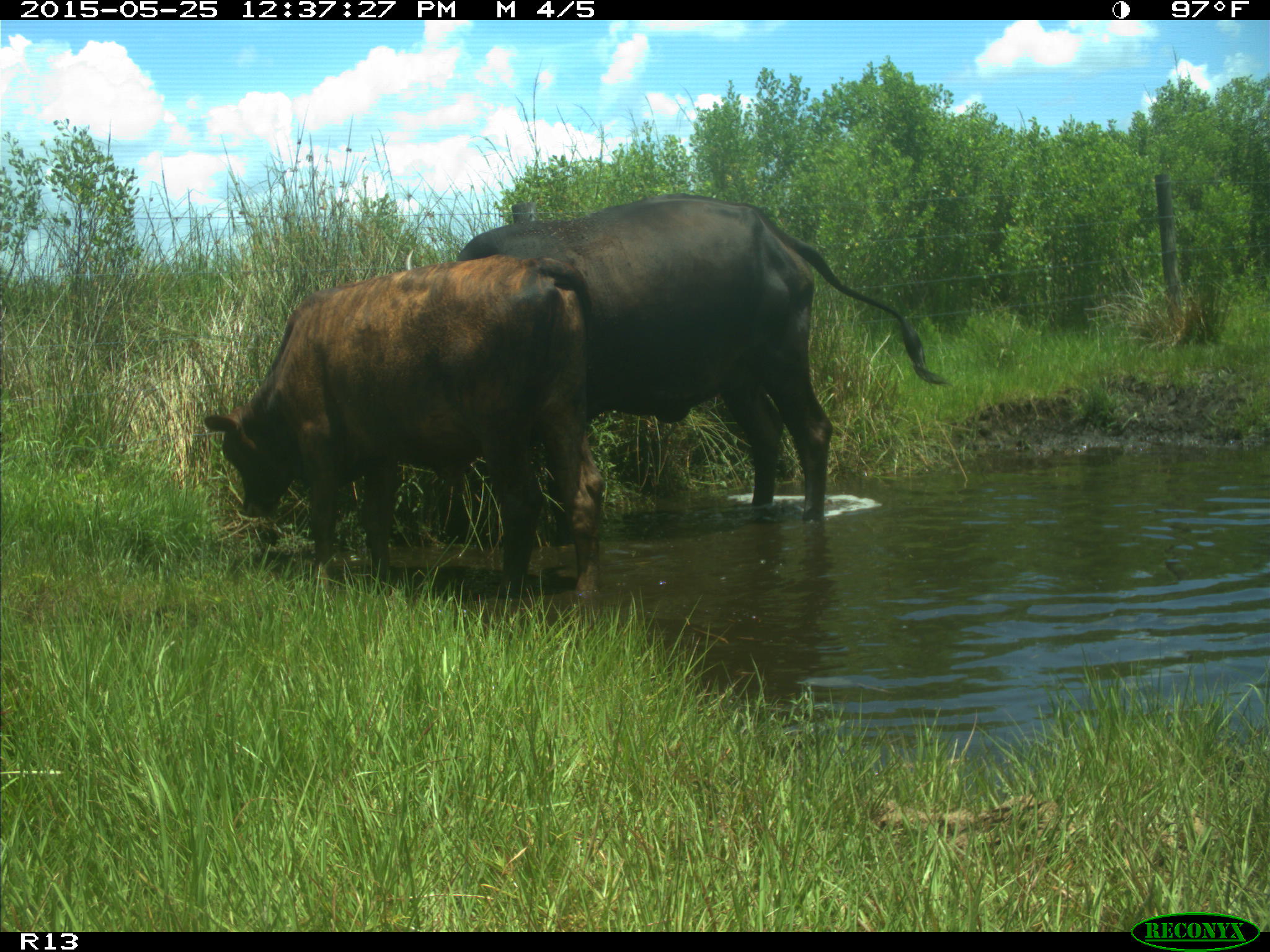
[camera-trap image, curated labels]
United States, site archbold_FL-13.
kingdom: Animalia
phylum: Chordata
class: Mammalia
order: Artiodactyla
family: Bovidae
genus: Bos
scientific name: Bos taurus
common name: domestic cow